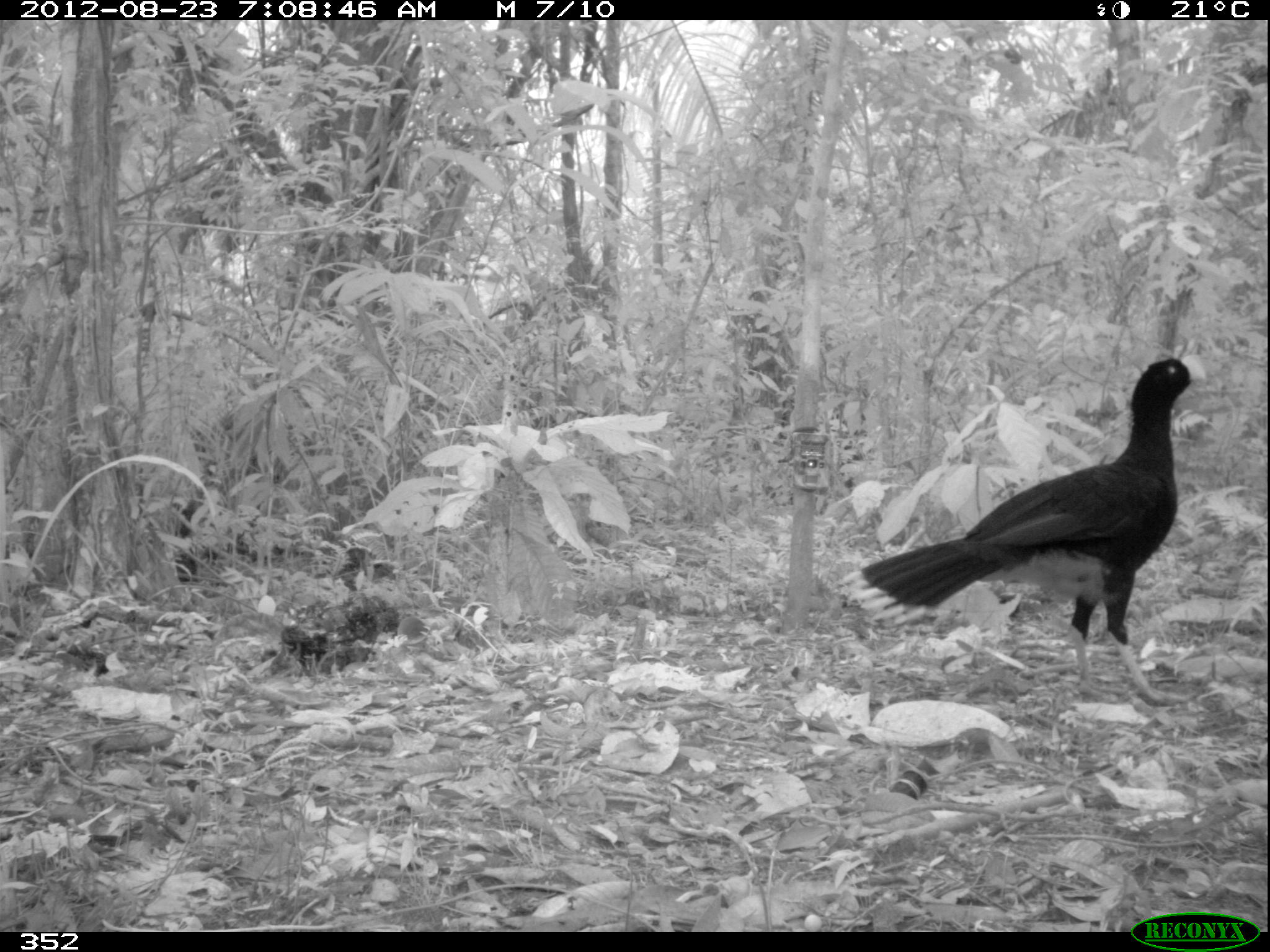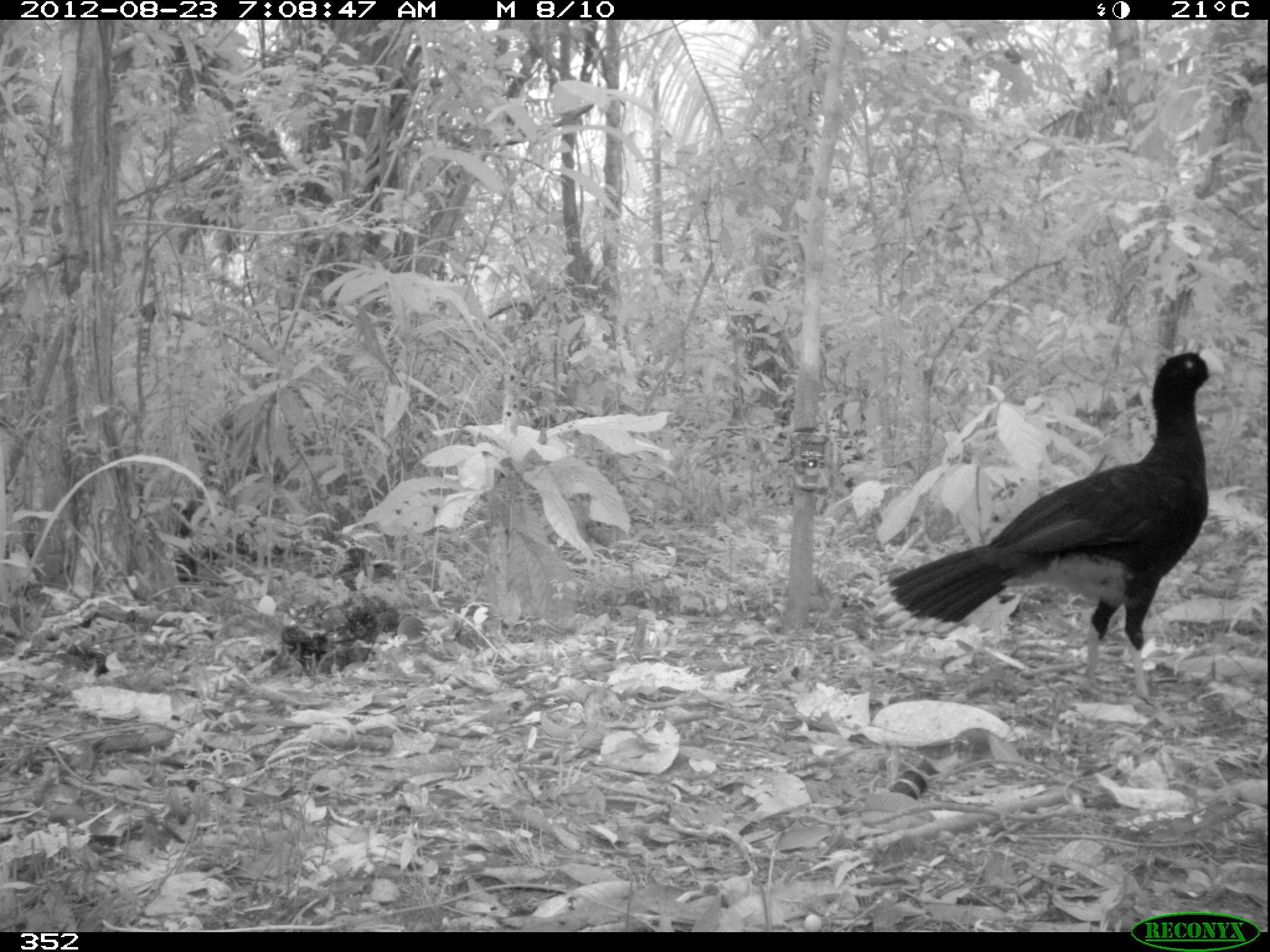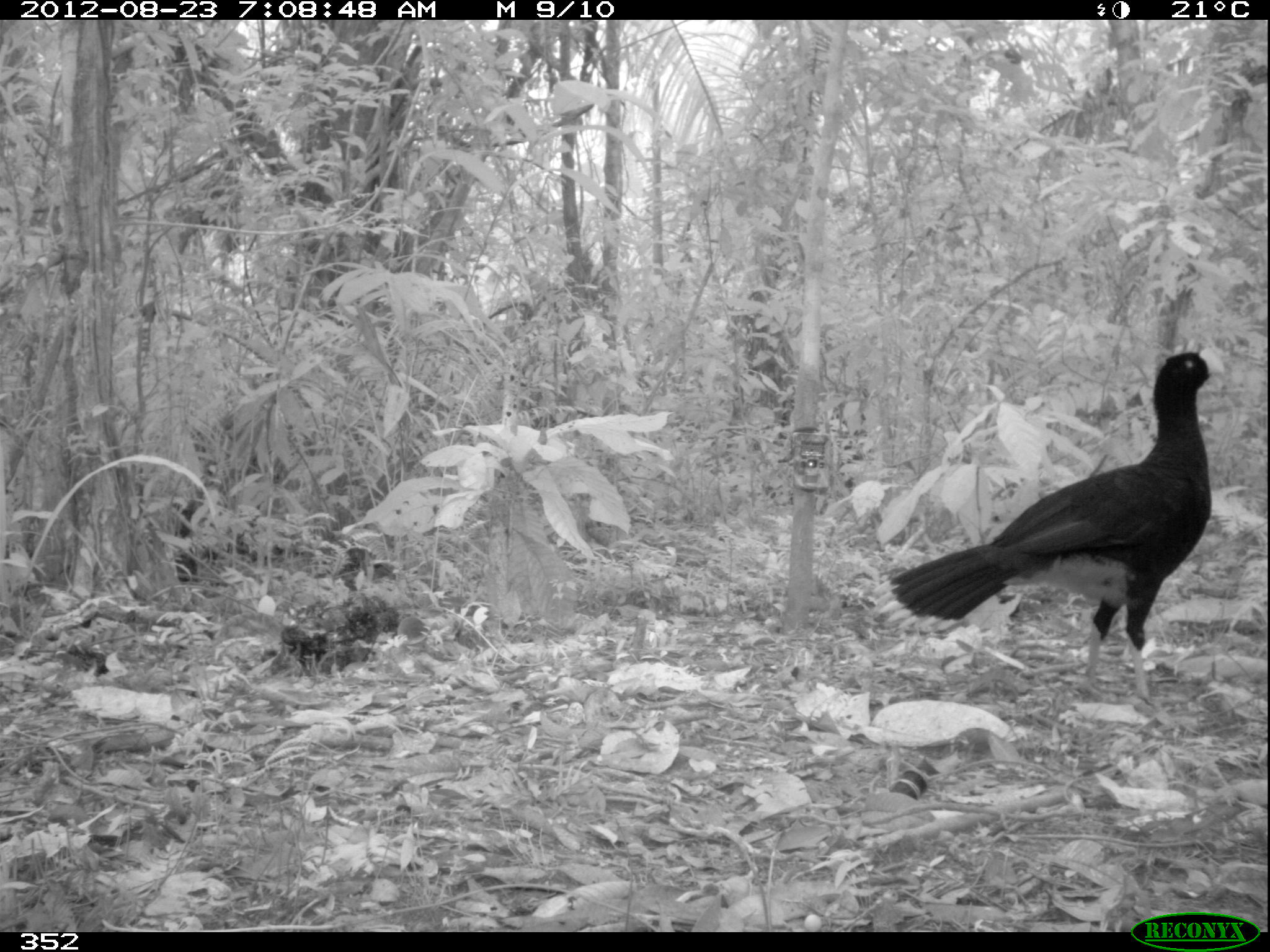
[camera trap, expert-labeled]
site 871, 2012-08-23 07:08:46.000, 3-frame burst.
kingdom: Animalia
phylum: Chordata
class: Aves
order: Galliformes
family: Cracidae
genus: Mitu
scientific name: Mitu tuberosum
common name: razor-billed curassow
Mitu tuberosum (razor-billed curassow).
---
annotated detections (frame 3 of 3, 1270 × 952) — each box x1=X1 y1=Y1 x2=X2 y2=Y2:
mitu tuberosum: x1=870 y1=347 x2=1226 y2=703